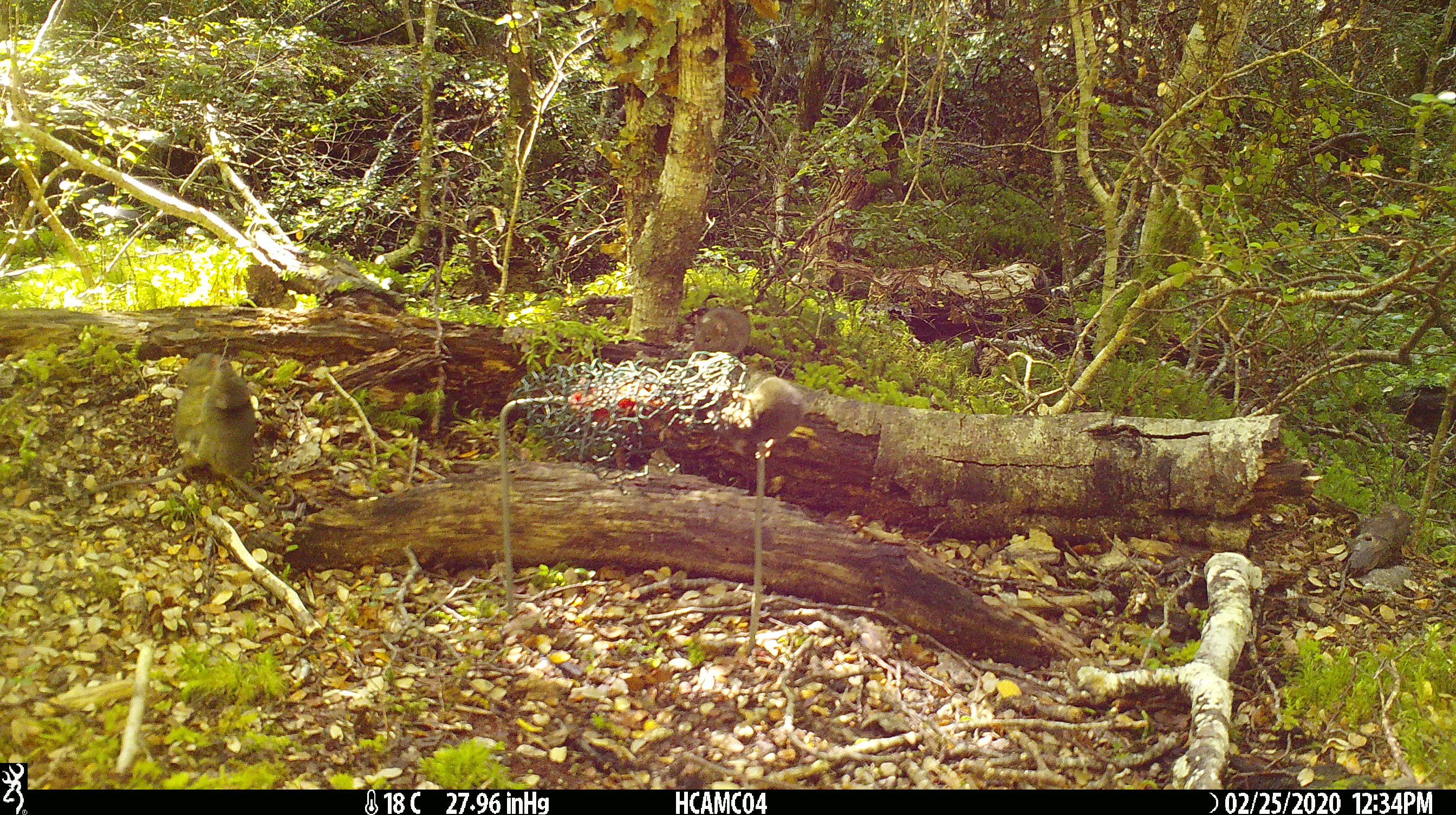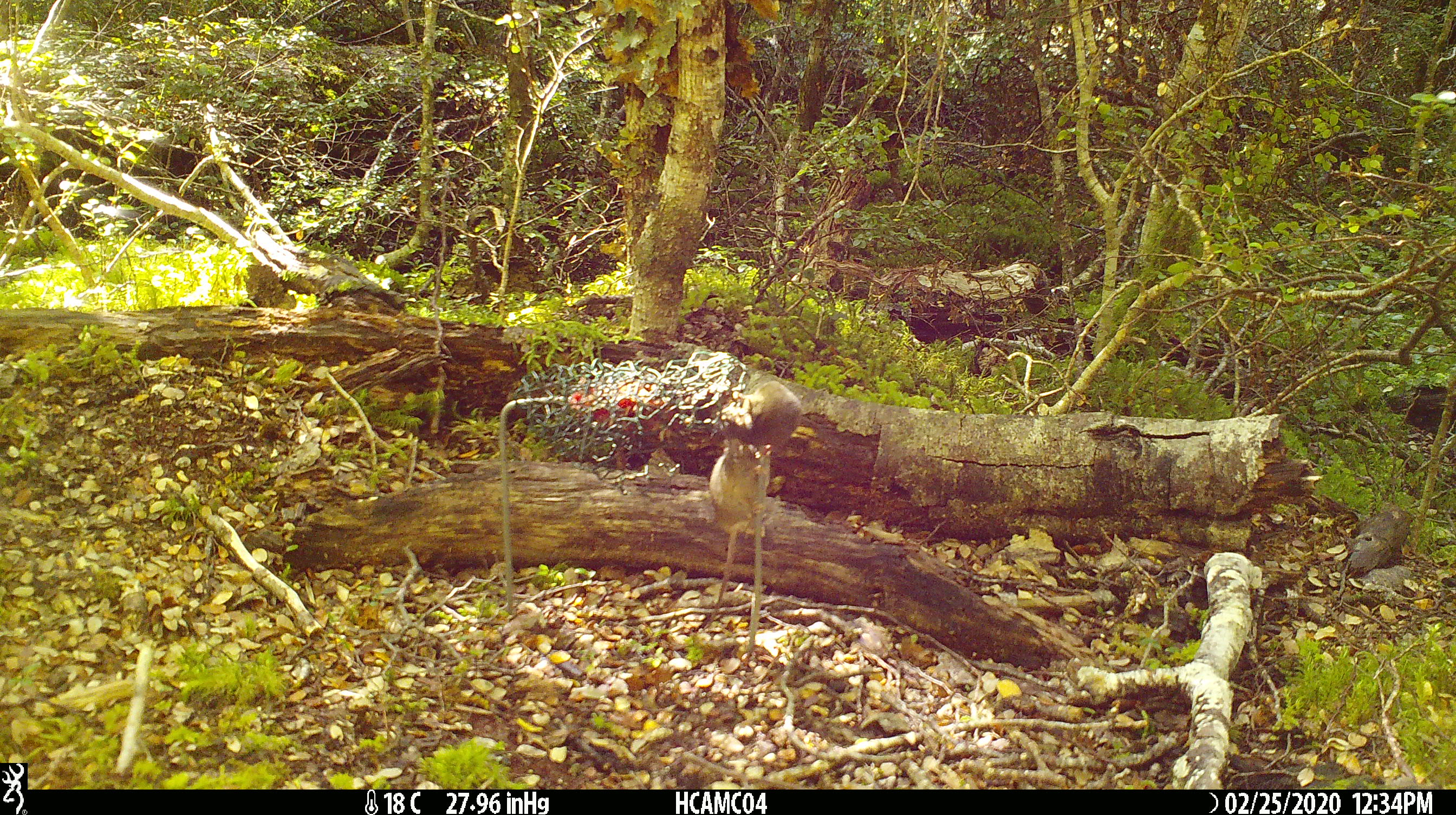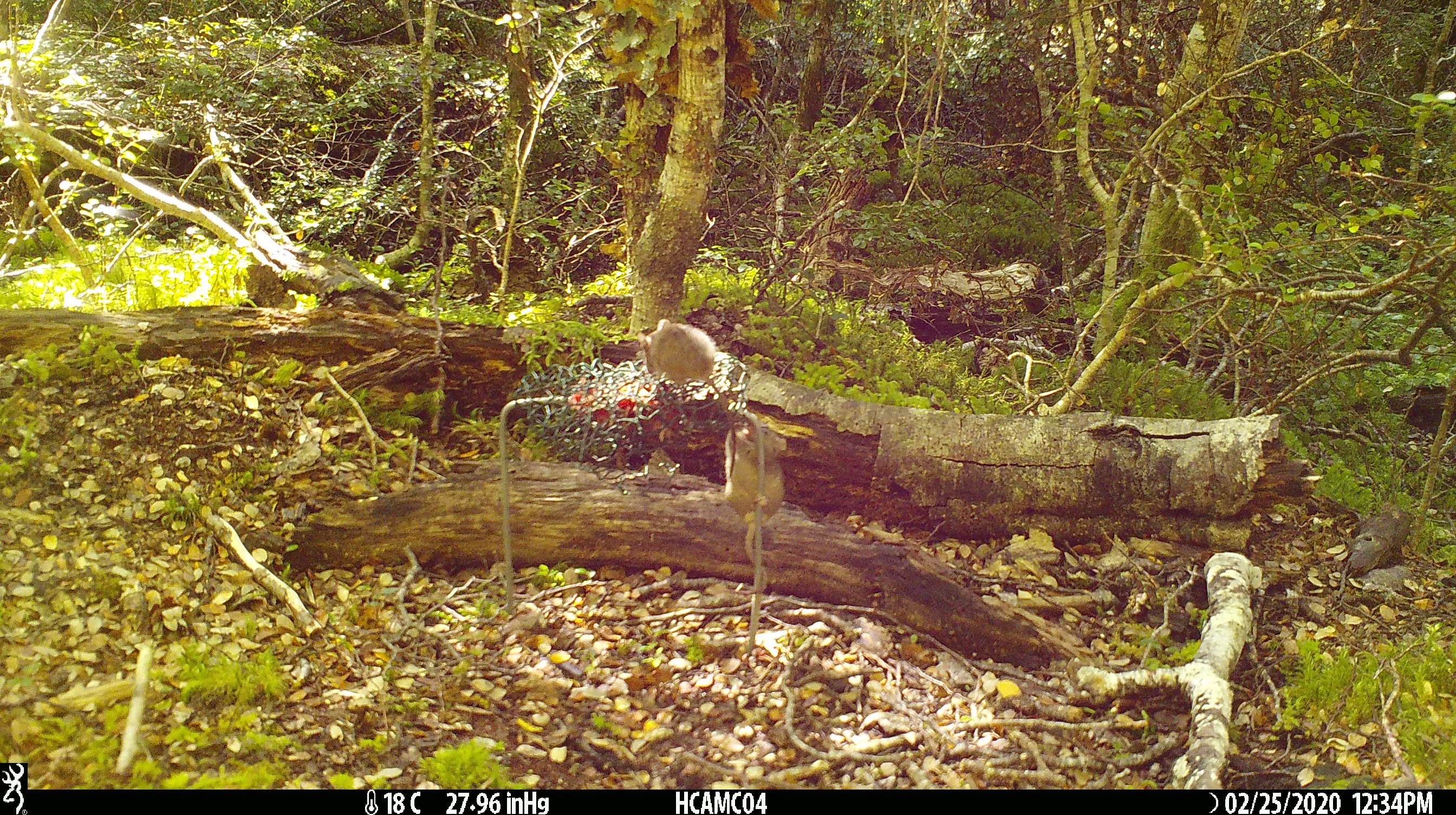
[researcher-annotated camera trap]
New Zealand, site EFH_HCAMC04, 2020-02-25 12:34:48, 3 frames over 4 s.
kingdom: Animalia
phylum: Chordata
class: Mammalia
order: Rodentia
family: Muridae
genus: Mus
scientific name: Mus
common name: mouse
Mouse (Mus).